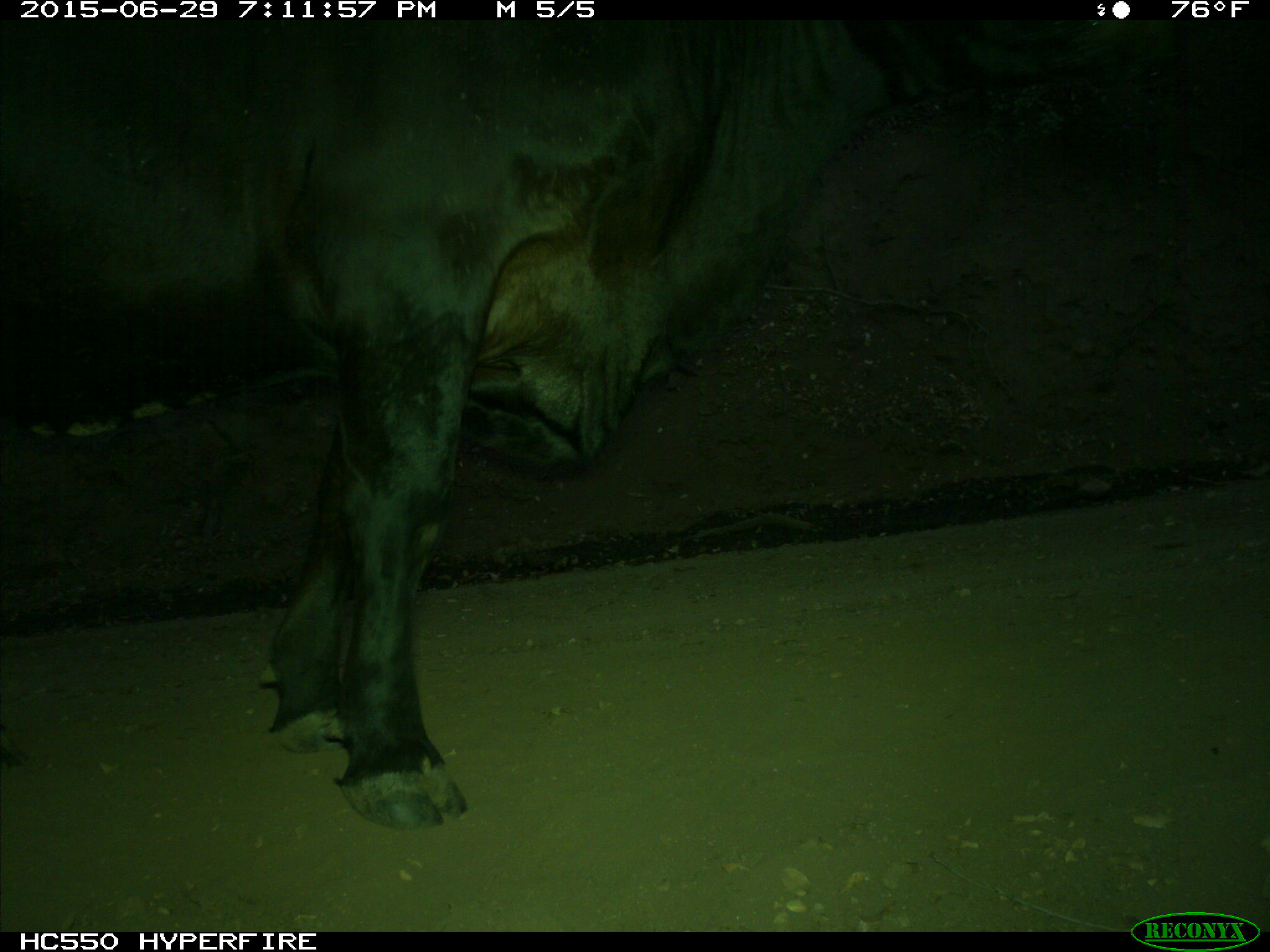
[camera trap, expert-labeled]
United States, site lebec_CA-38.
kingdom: Animalia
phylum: Chordata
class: Mammalia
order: Artiodactyla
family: Bovidae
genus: Bos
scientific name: Bos taurus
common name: domestic cow